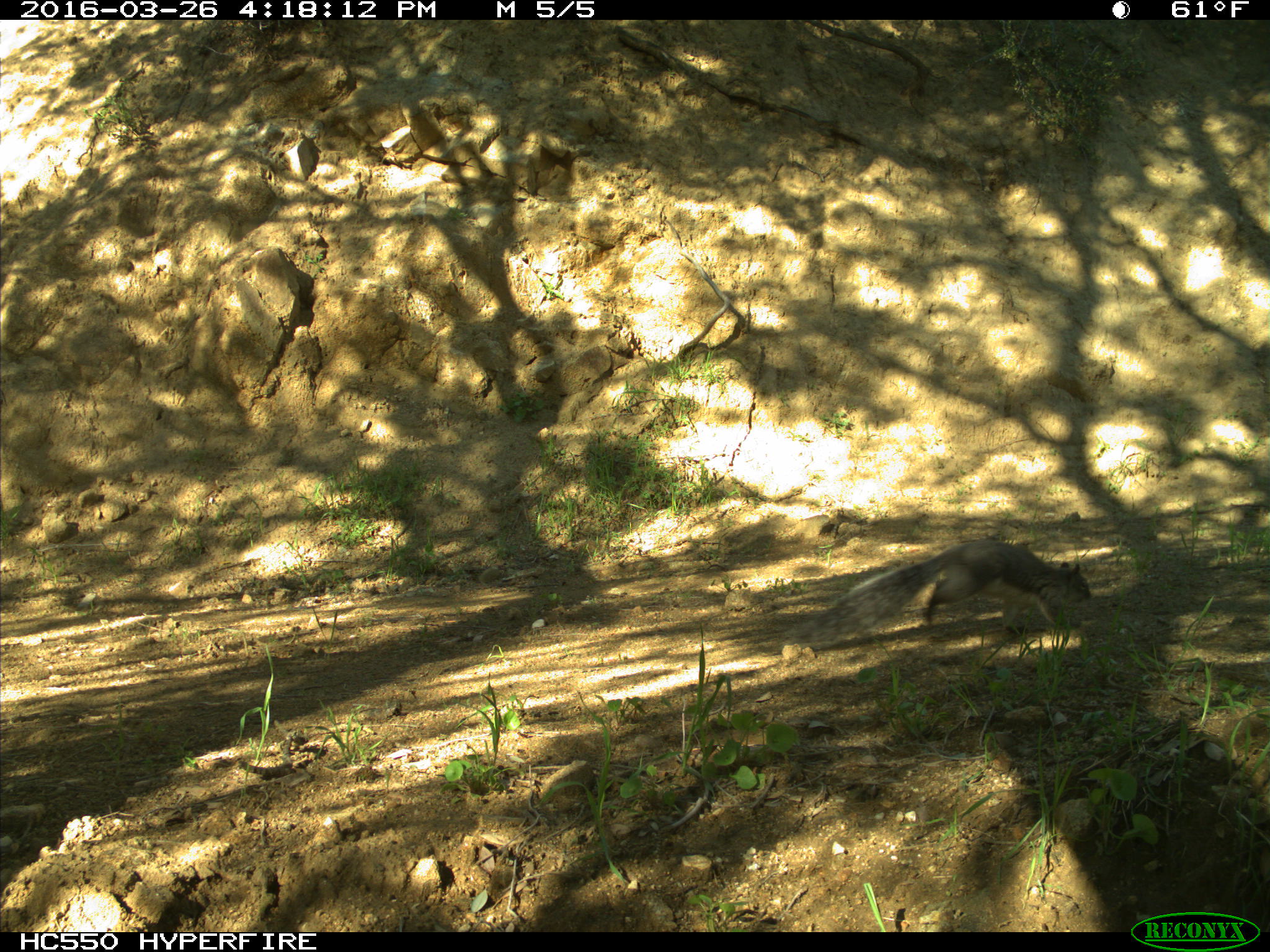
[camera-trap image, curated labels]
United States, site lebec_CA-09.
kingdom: Animalia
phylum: Chordata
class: Mammalia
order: Rodentia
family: Sciuridae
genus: Sciurus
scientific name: Sciurus carolinensis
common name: eastern gray squirrel